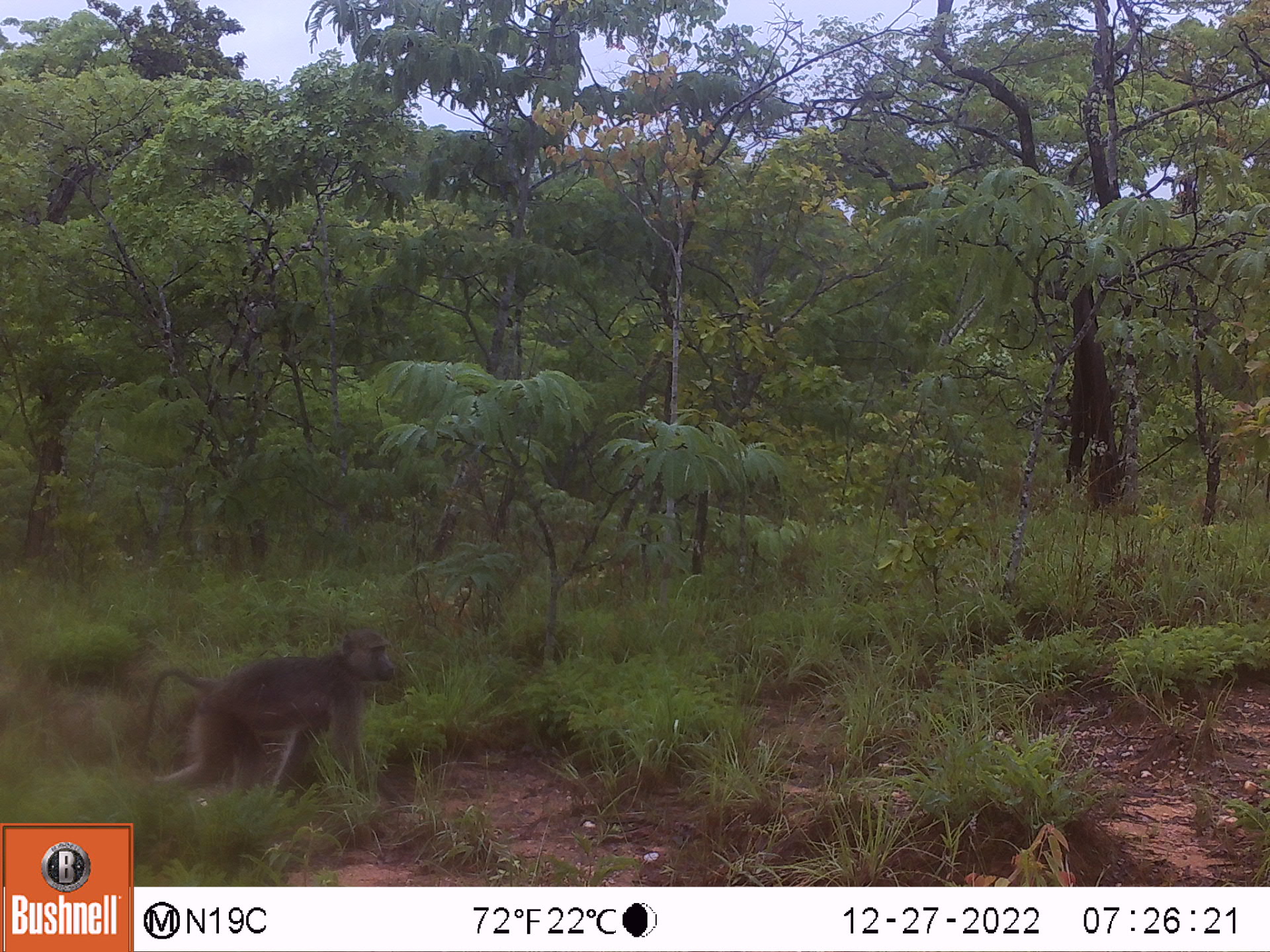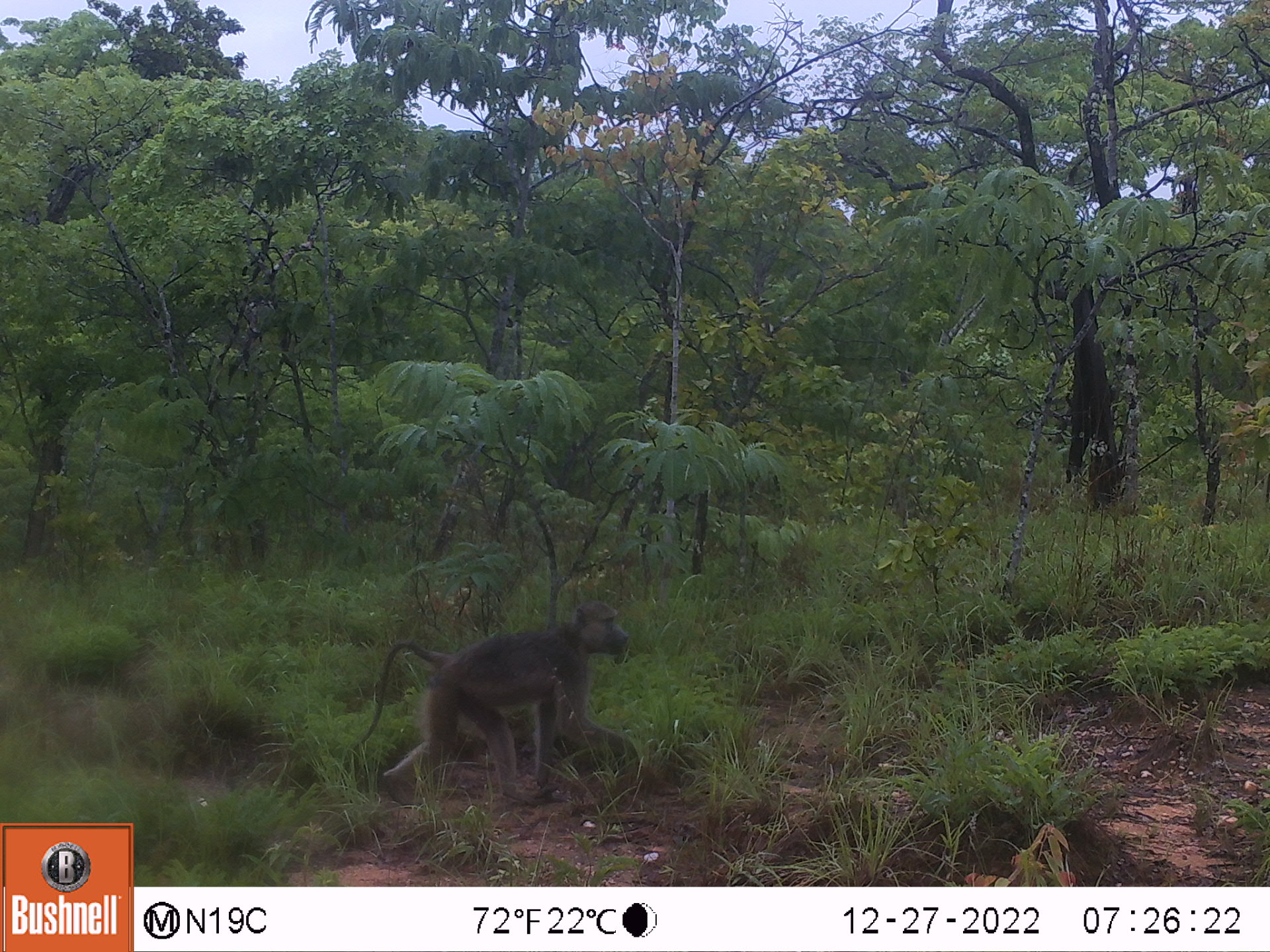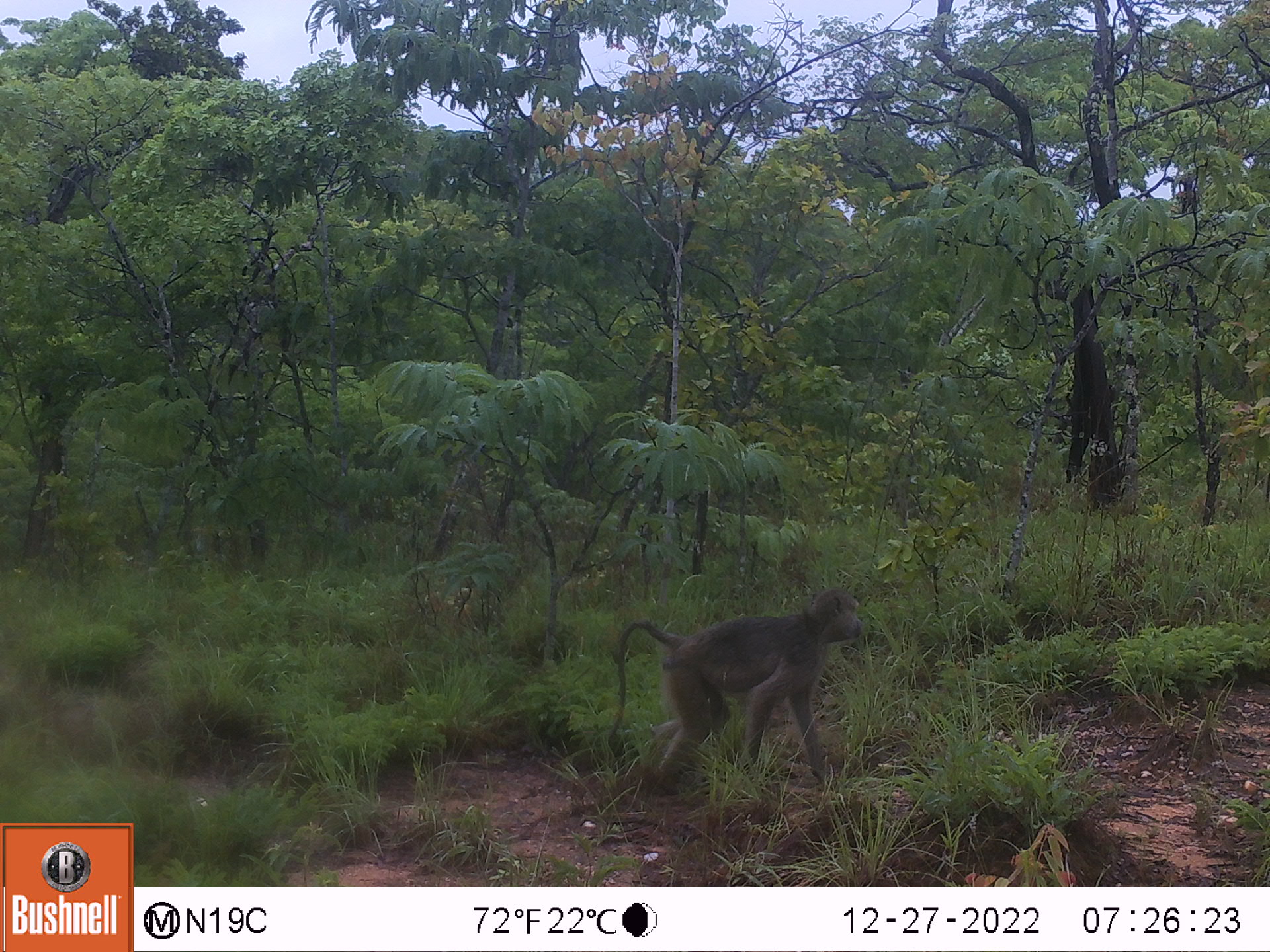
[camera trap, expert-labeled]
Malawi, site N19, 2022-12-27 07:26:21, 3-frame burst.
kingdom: Animalia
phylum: Chordata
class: Mammalia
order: Primates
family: Cercopithecidae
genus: Papio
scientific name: Papio cynocephalus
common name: yellow baboon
Yellow baboon (Papio cynocephalus), count 1.